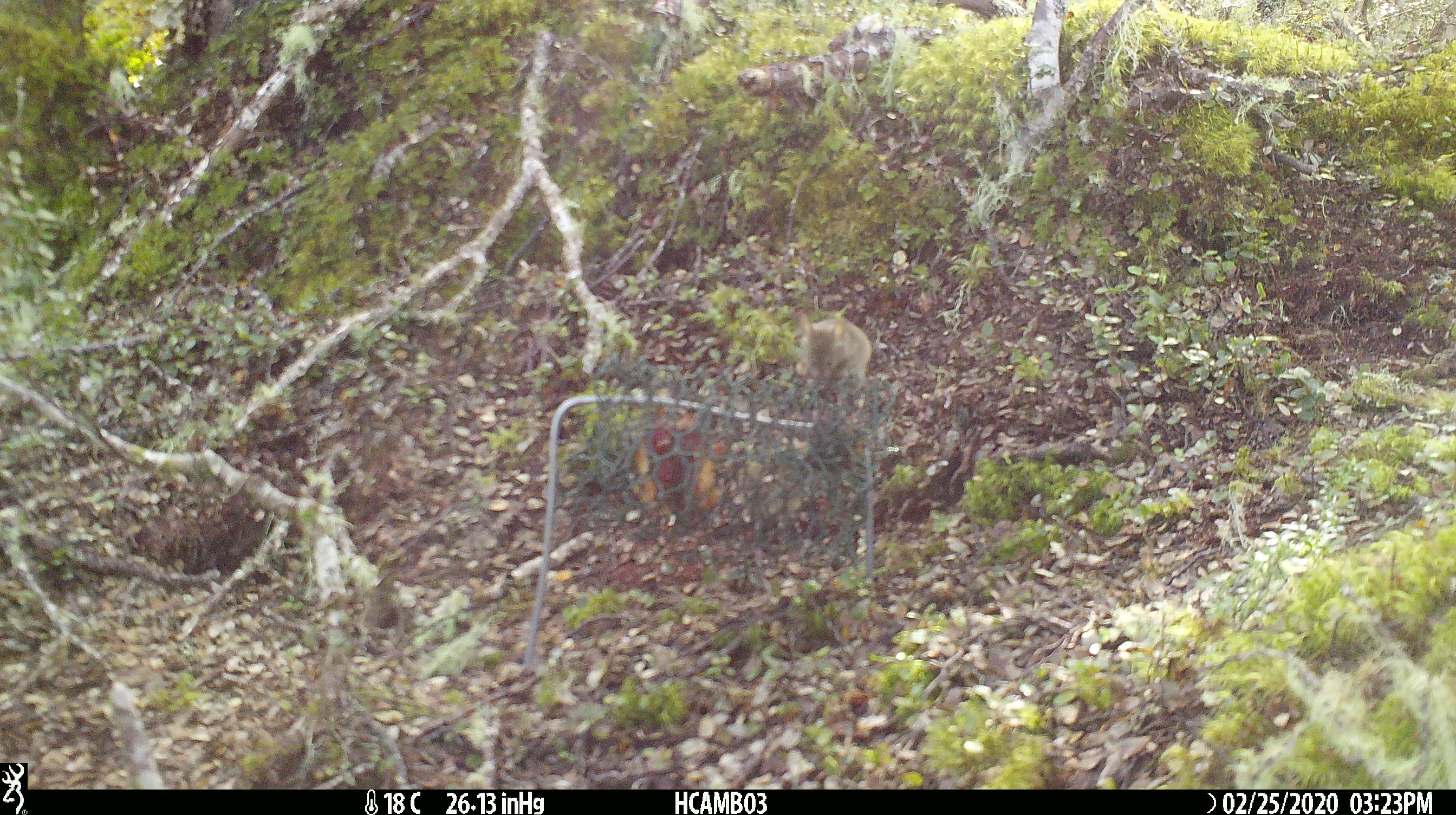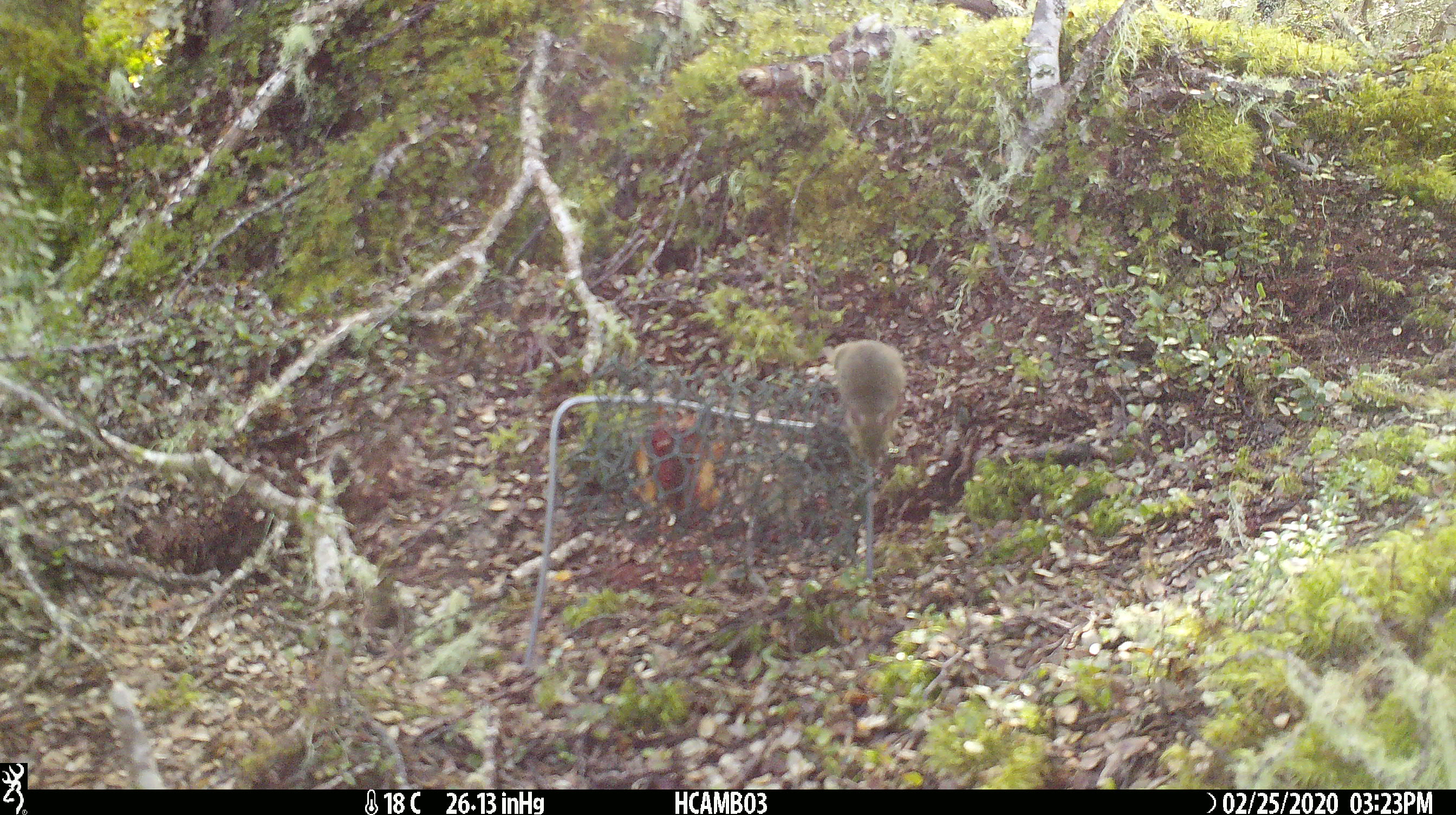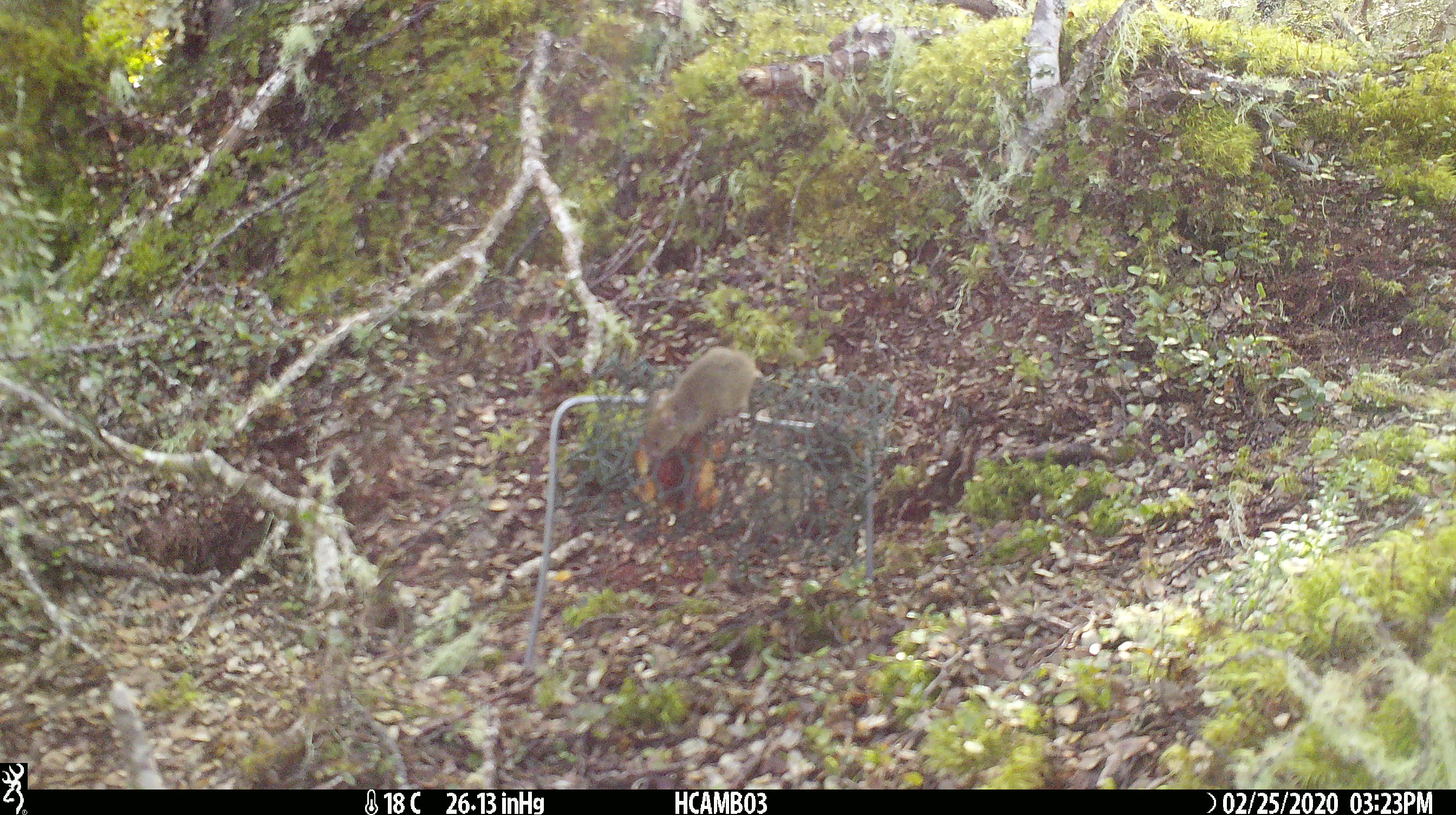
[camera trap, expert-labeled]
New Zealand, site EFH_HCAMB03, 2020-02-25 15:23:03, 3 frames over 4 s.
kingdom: Animalia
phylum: Chordata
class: Mammalia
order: Rodentia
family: Muridae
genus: Mus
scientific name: Mus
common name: mouse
Mouse (Mus).